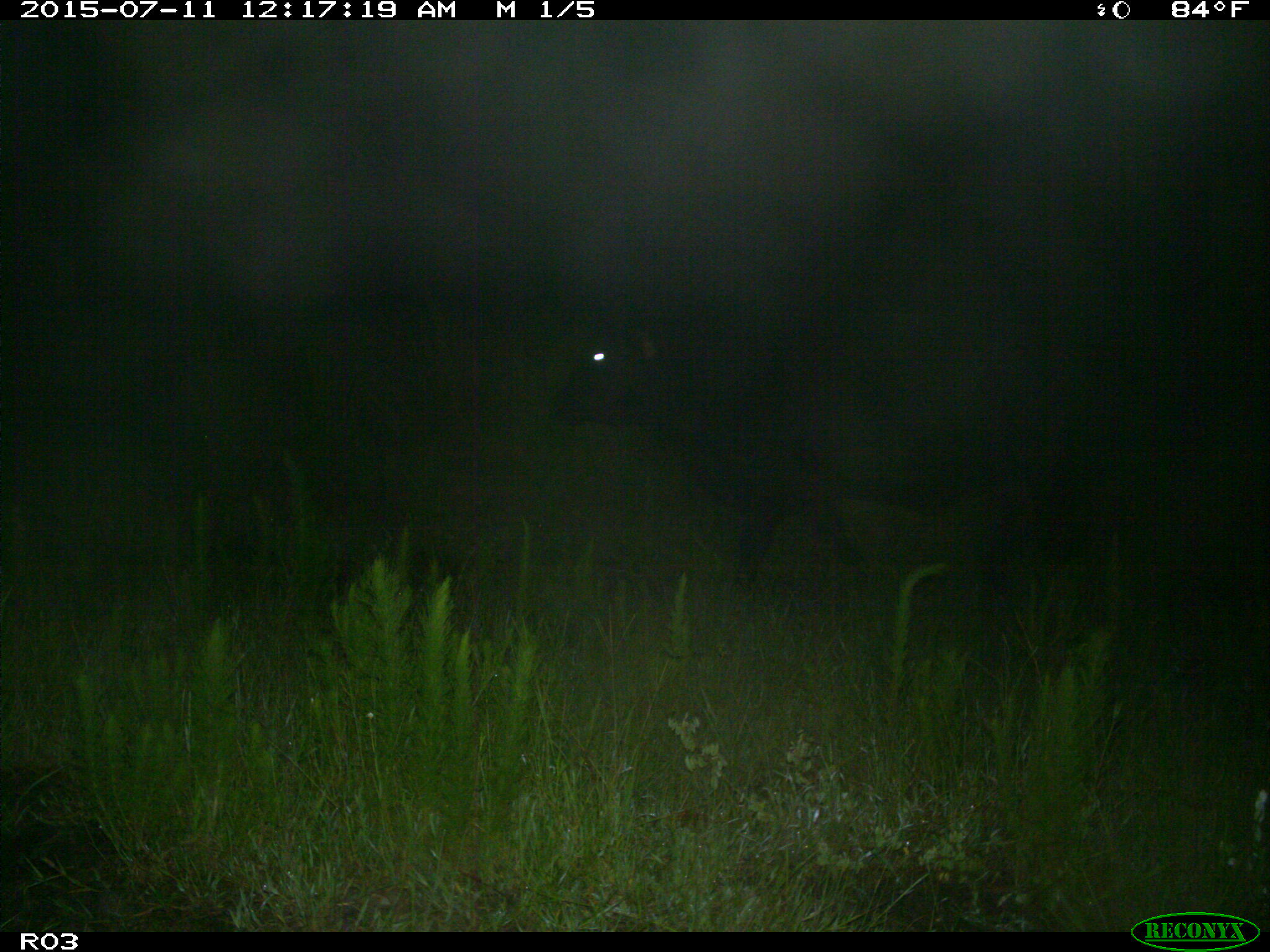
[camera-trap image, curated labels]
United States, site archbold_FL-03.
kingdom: Animalia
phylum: Chordata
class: Mammalia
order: Artiodactyla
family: Bovidae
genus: Bos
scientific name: Bos taurus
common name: domestic cow